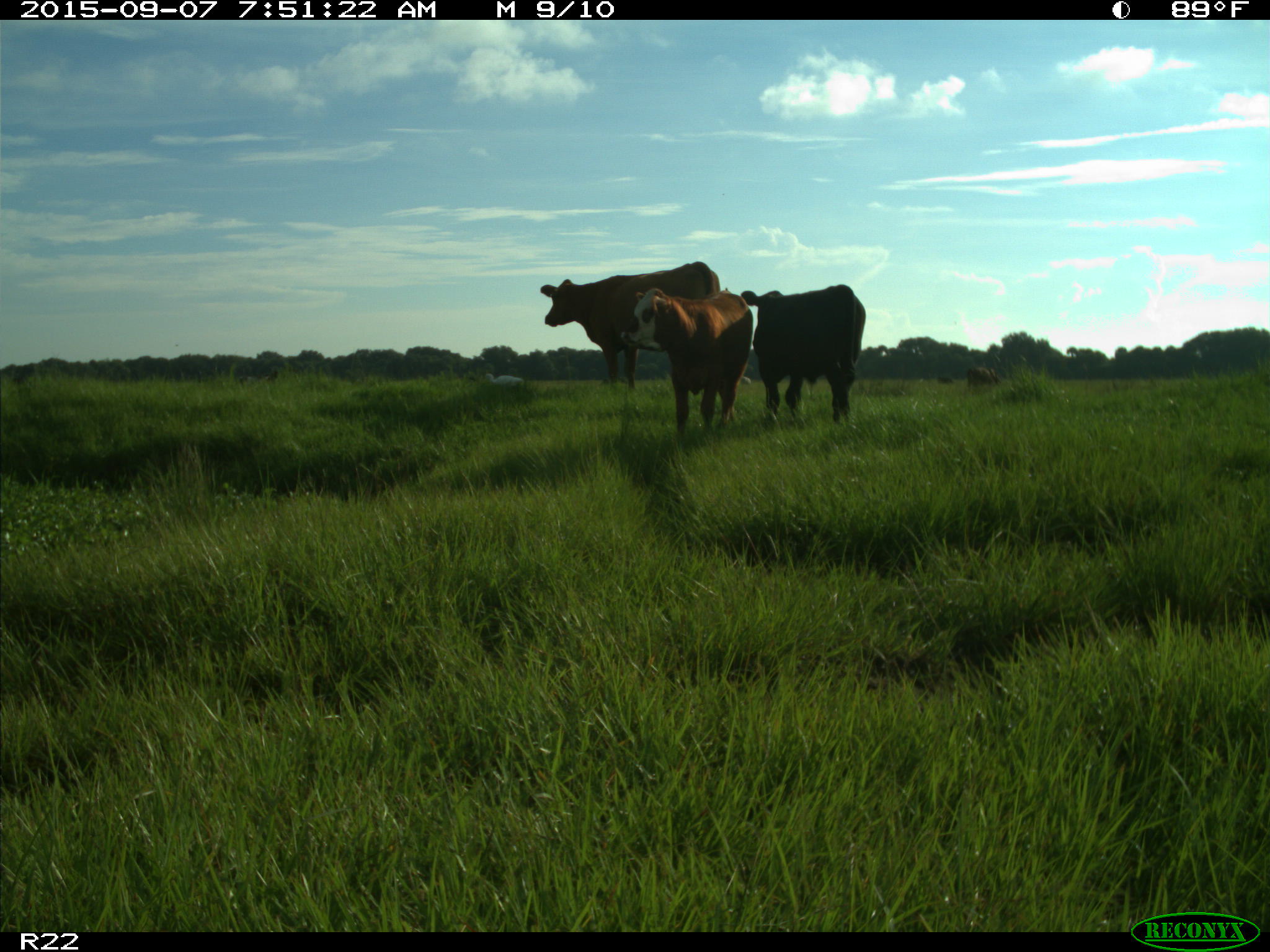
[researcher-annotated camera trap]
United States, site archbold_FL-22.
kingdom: Animalia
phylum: Chordata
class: Mammalia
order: Artiodactyla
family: Bovidae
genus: Bos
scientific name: Bos taurus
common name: domestic cow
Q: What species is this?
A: Bos taurus (domestic cow).